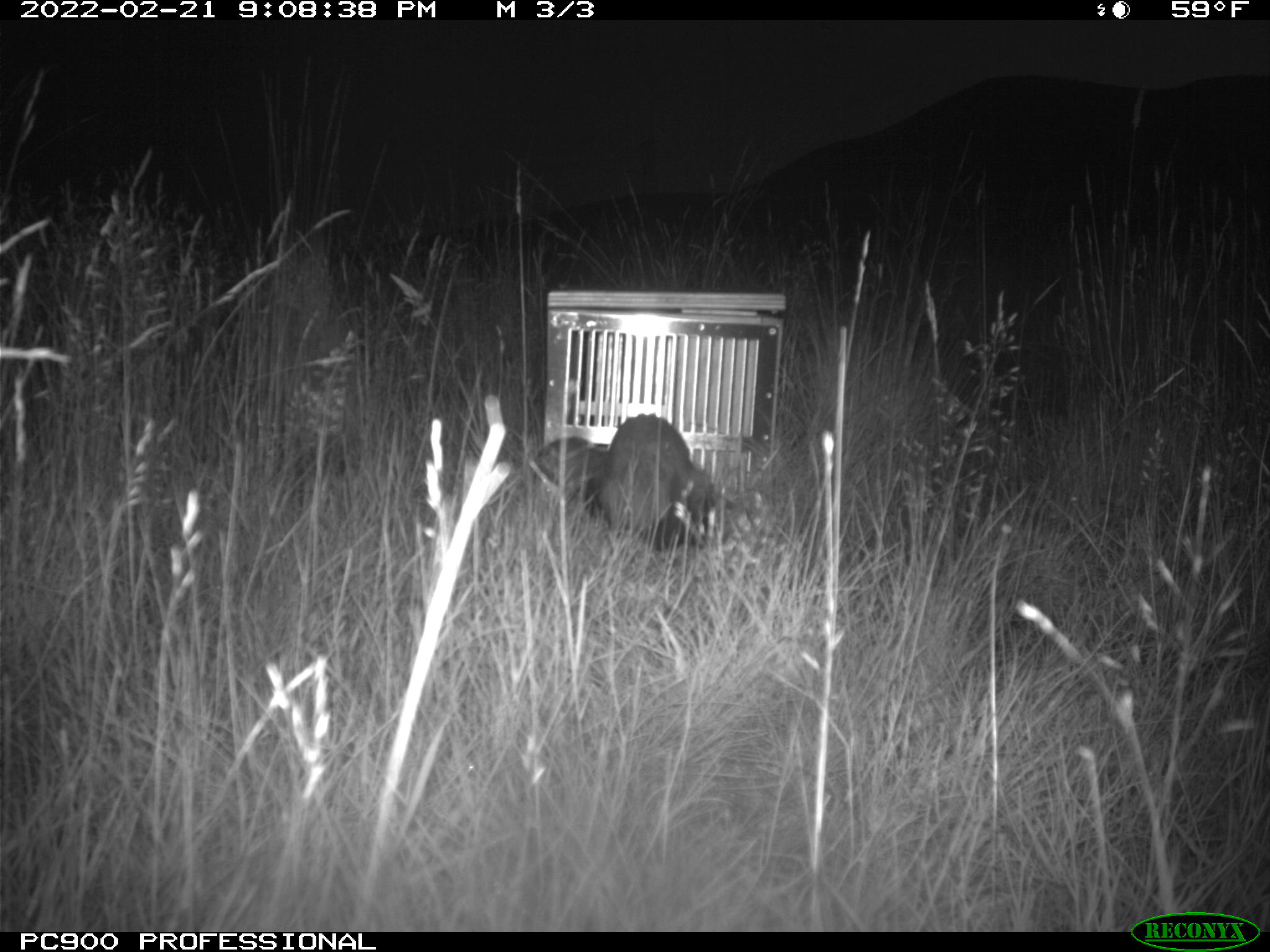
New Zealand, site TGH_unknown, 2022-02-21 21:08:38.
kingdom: Animalia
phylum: Chordata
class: Mammalia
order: Carnivora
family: Mustelidae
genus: Mustela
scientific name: Mustela furo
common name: ferret